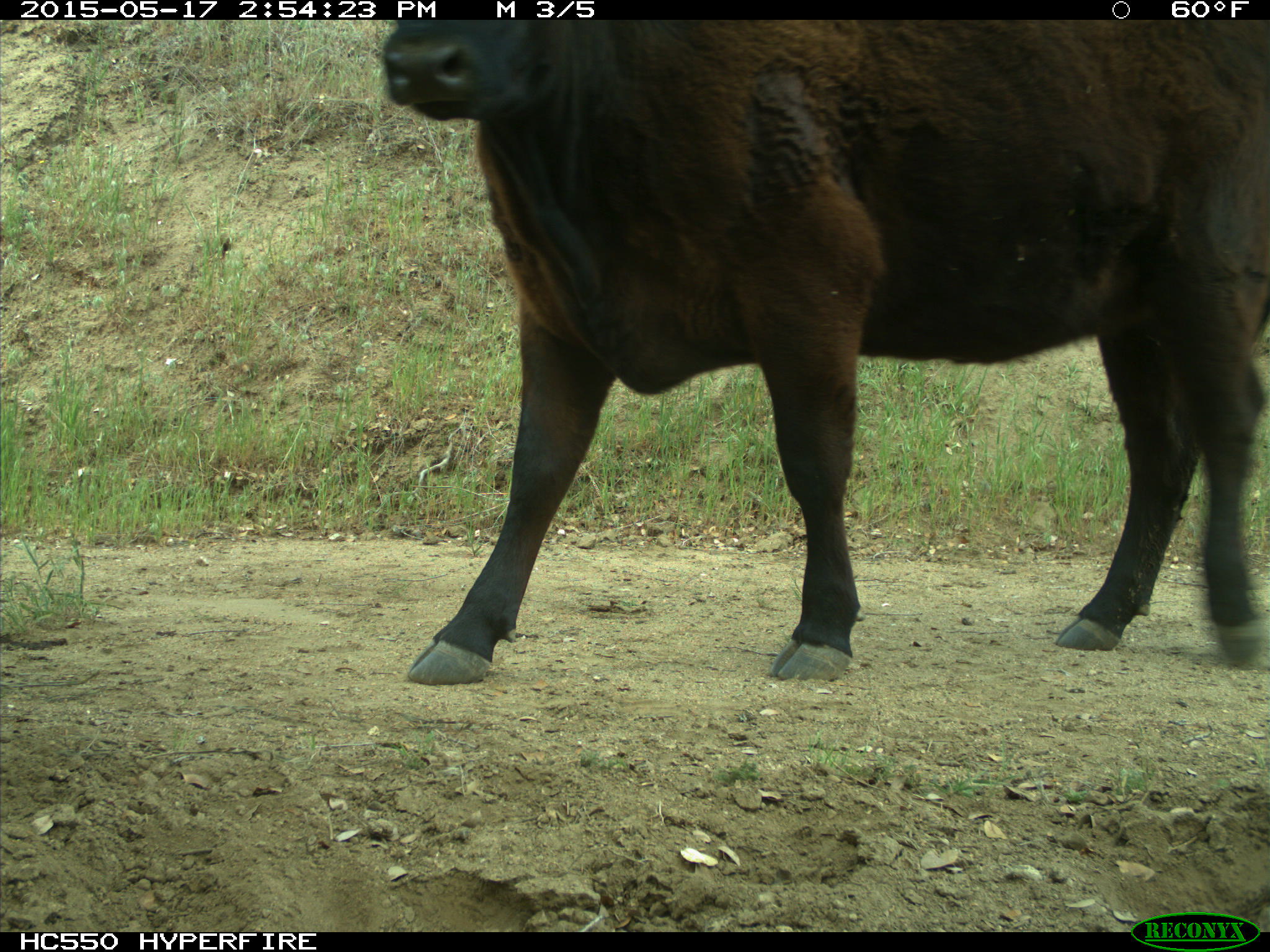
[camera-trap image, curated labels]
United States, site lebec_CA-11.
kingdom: Animalia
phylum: Chordata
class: Mammalia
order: Artiodactyla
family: Bovidae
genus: Bos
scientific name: Bos taurus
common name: domestic cow